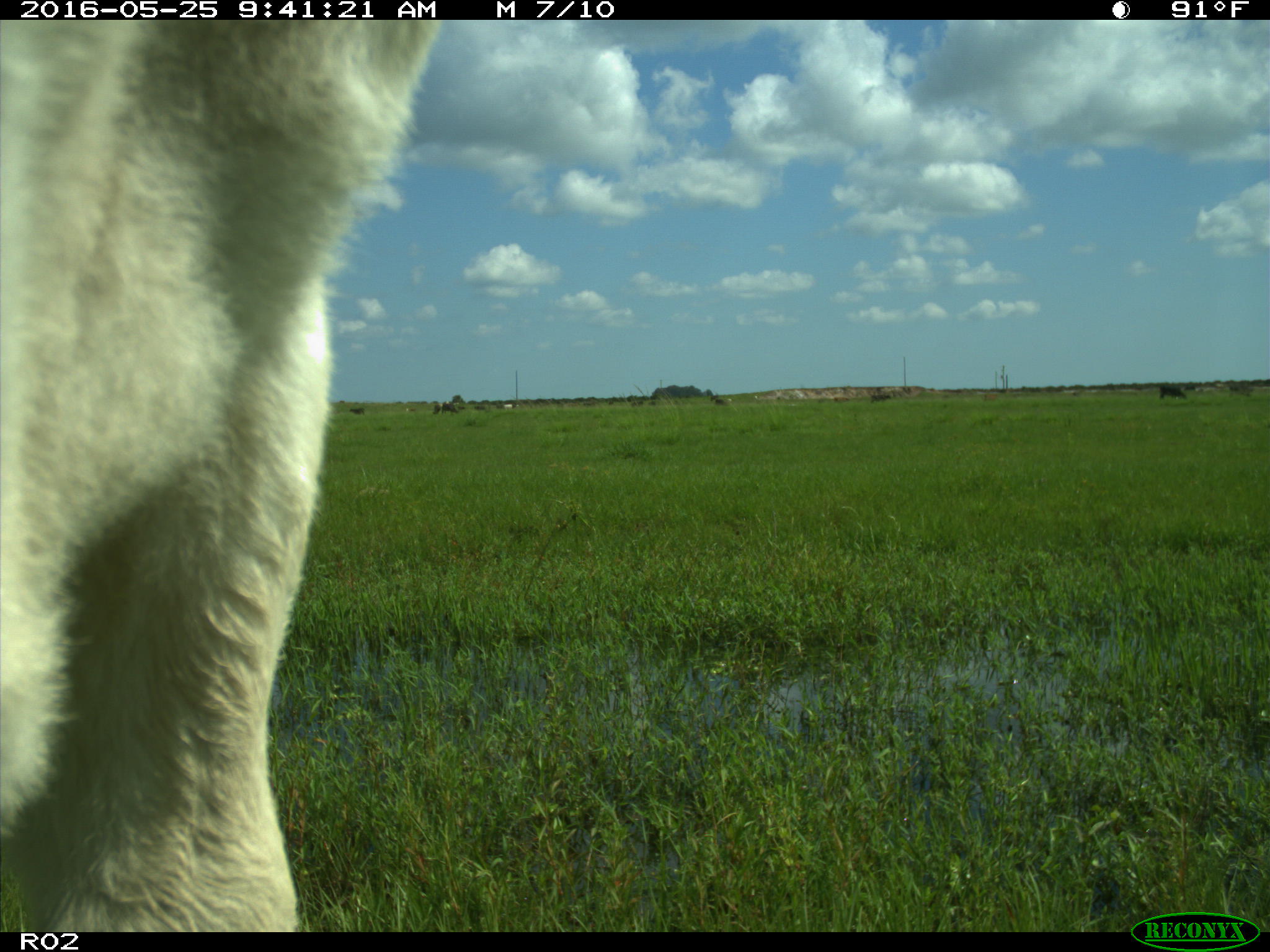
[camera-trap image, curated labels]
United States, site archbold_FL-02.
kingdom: Animalia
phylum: Chordata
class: Mammalia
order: Artiodactyla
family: Bovidae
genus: Bos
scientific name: Bos taurus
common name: domestic cow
Bos taurus (domestic cow).